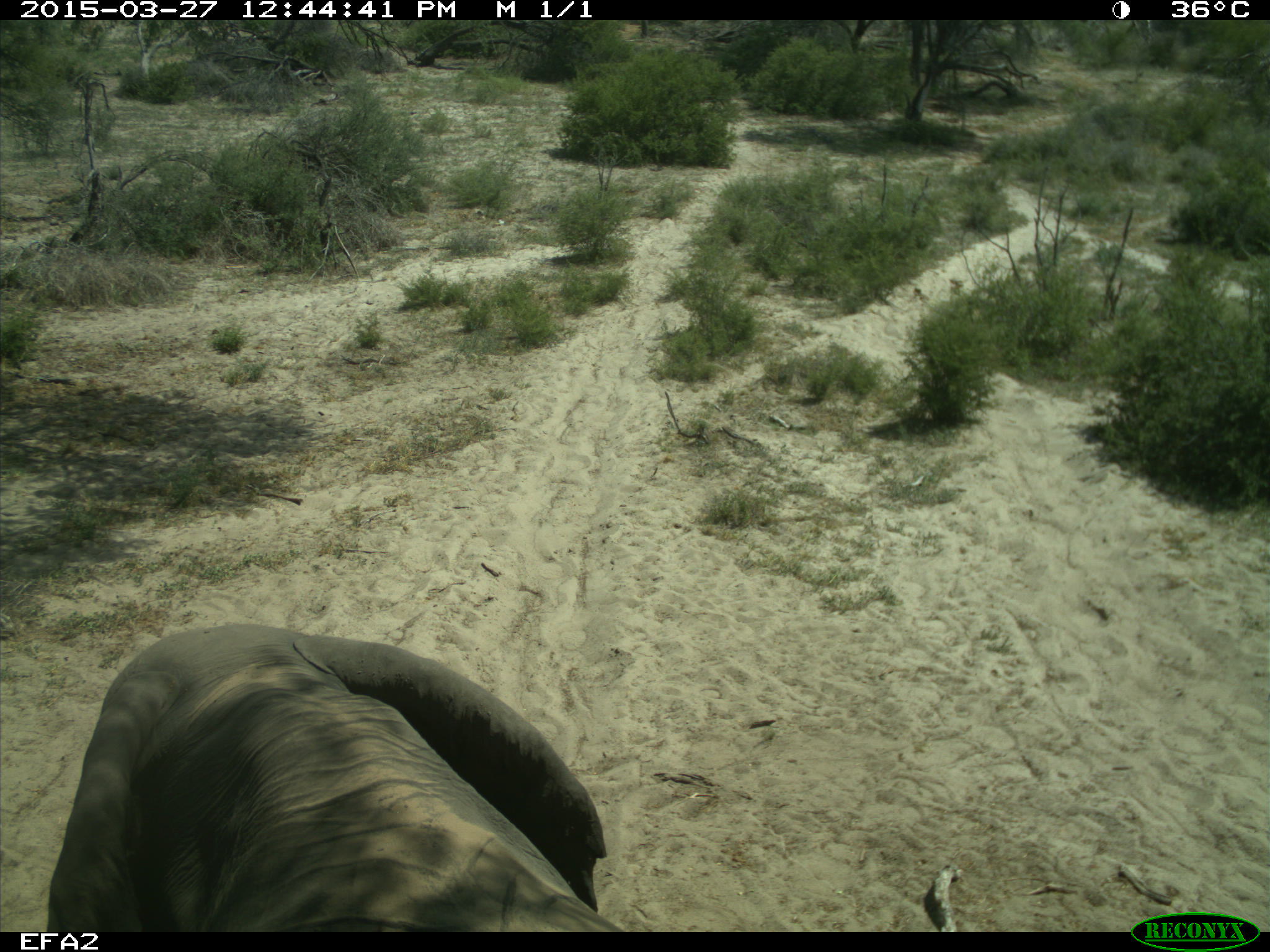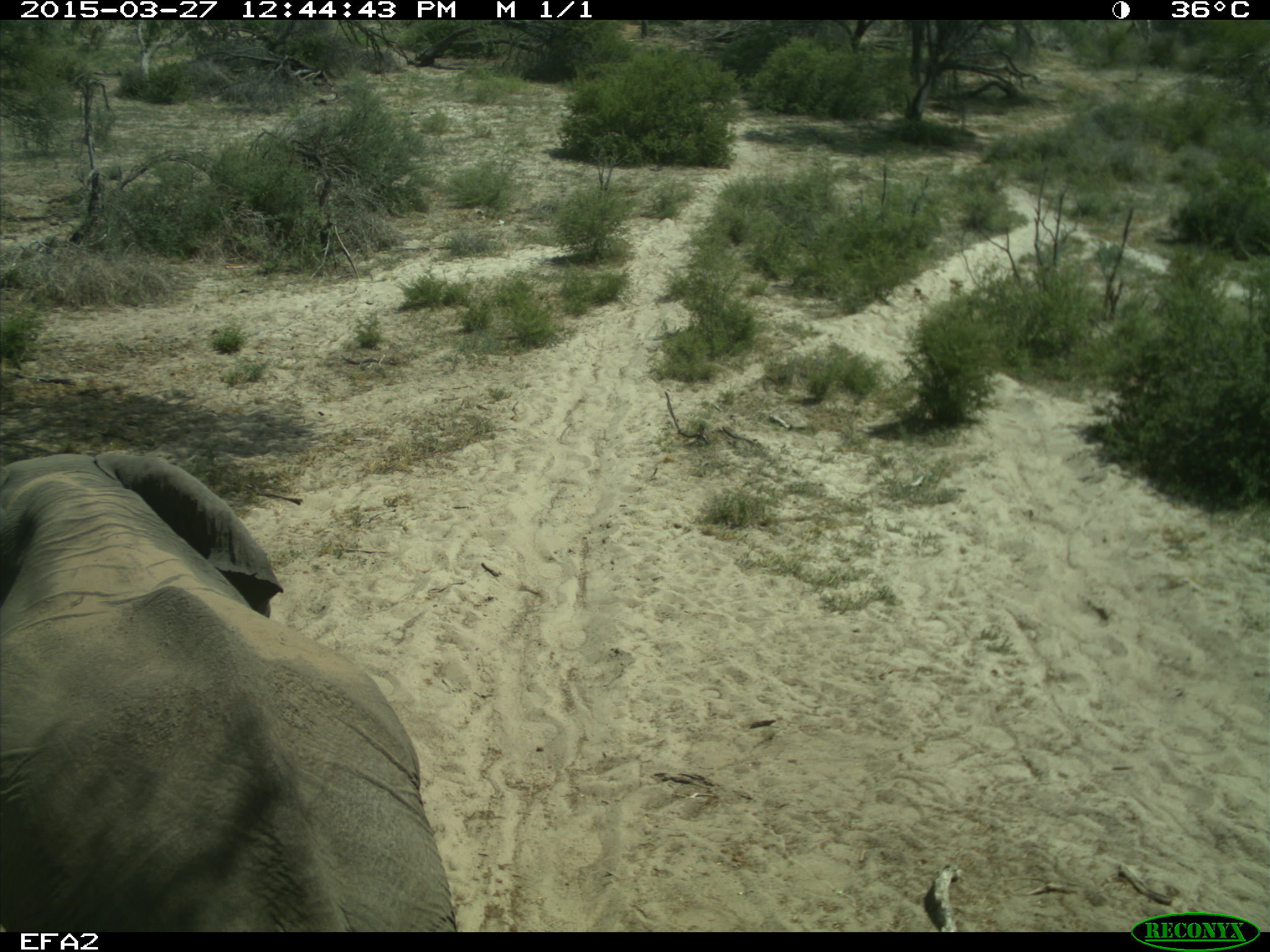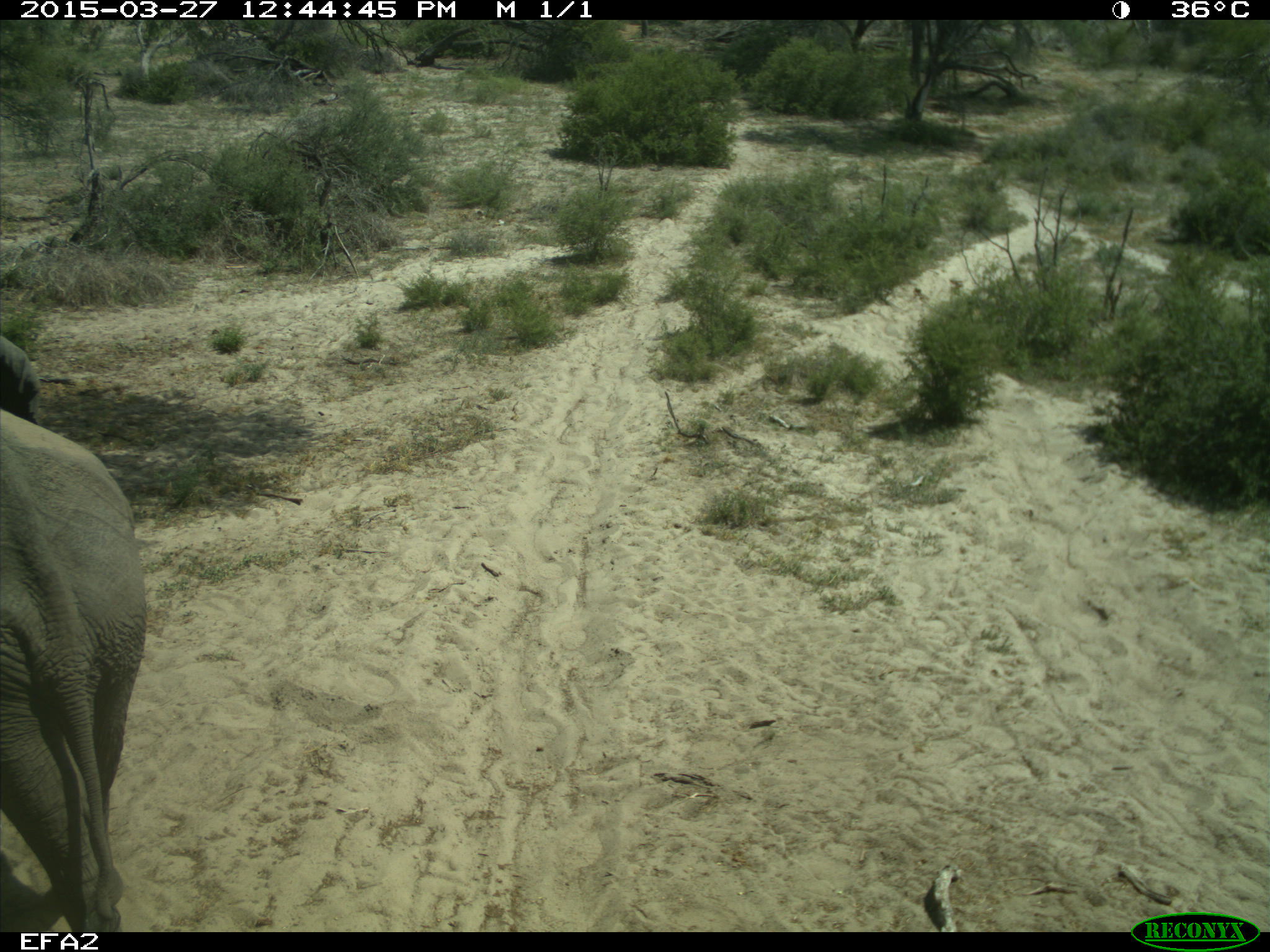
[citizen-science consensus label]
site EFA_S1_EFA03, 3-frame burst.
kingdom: Animalia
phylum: Chordata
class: Mammalia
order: Proboscidea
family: Elephantidae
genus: Loxodonta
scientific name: Loxodonta africana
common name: african bush elephant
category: elephant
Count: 1.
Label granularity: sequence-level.